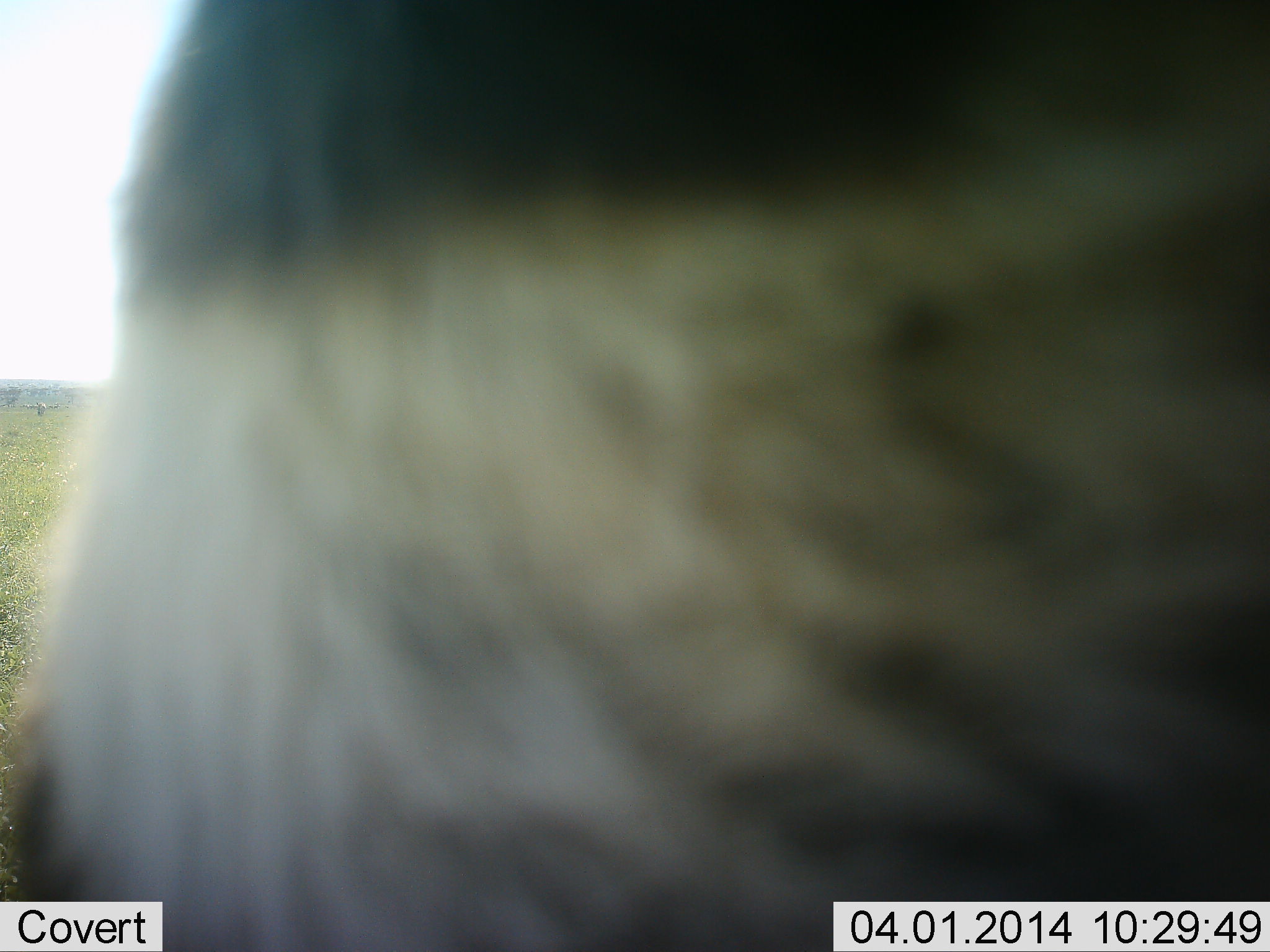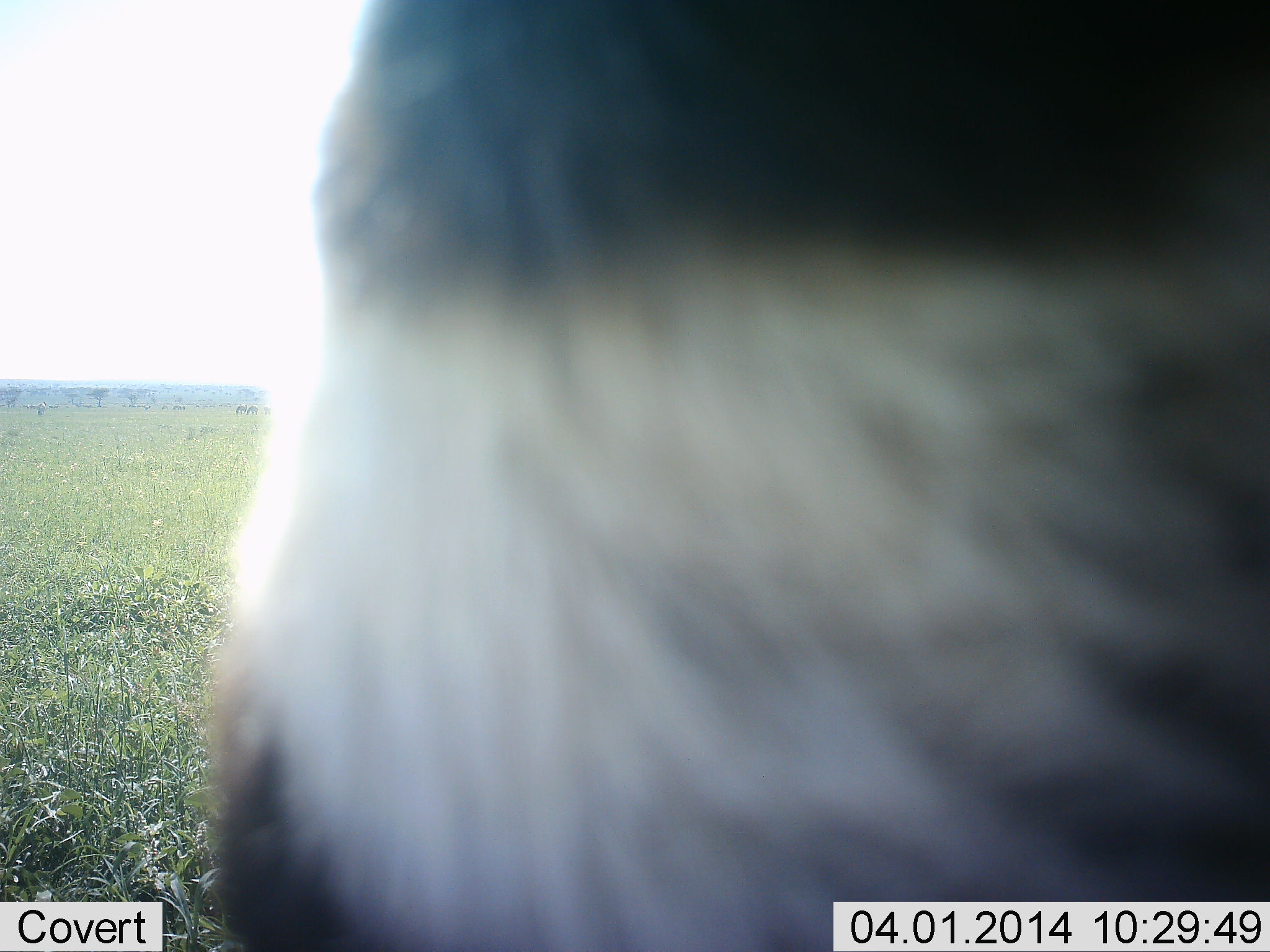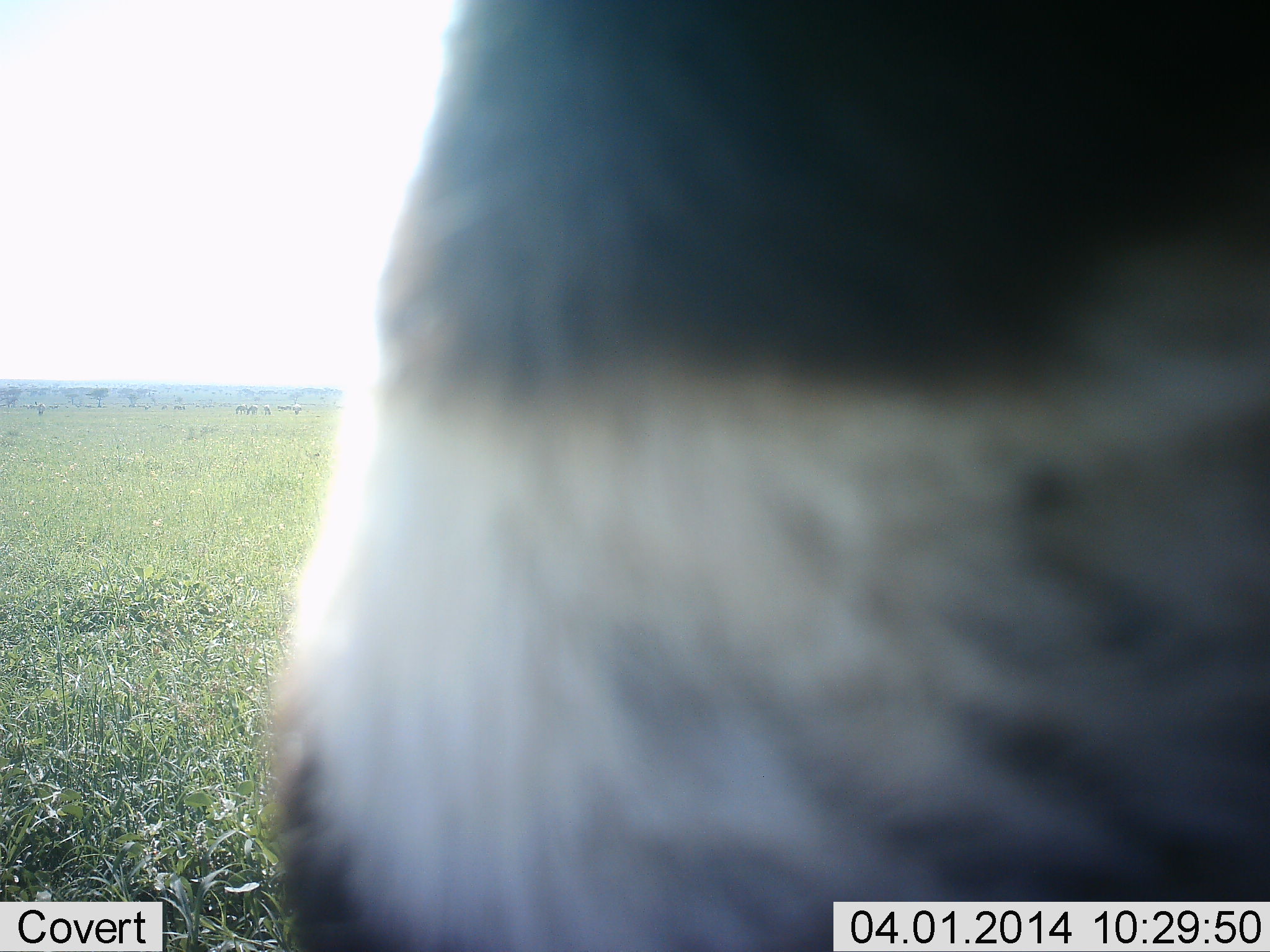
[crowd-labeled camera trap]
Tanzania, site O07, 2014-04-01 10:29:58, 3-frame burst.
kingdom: Animalia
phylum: Chordata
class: Mammalia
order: Perissodactyla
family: Equidae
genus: Equus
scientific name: Equus quagga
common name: plains zebra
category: zebra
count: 1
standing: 77%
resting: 0%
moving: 27%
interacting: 4%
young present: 0%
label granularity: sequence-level